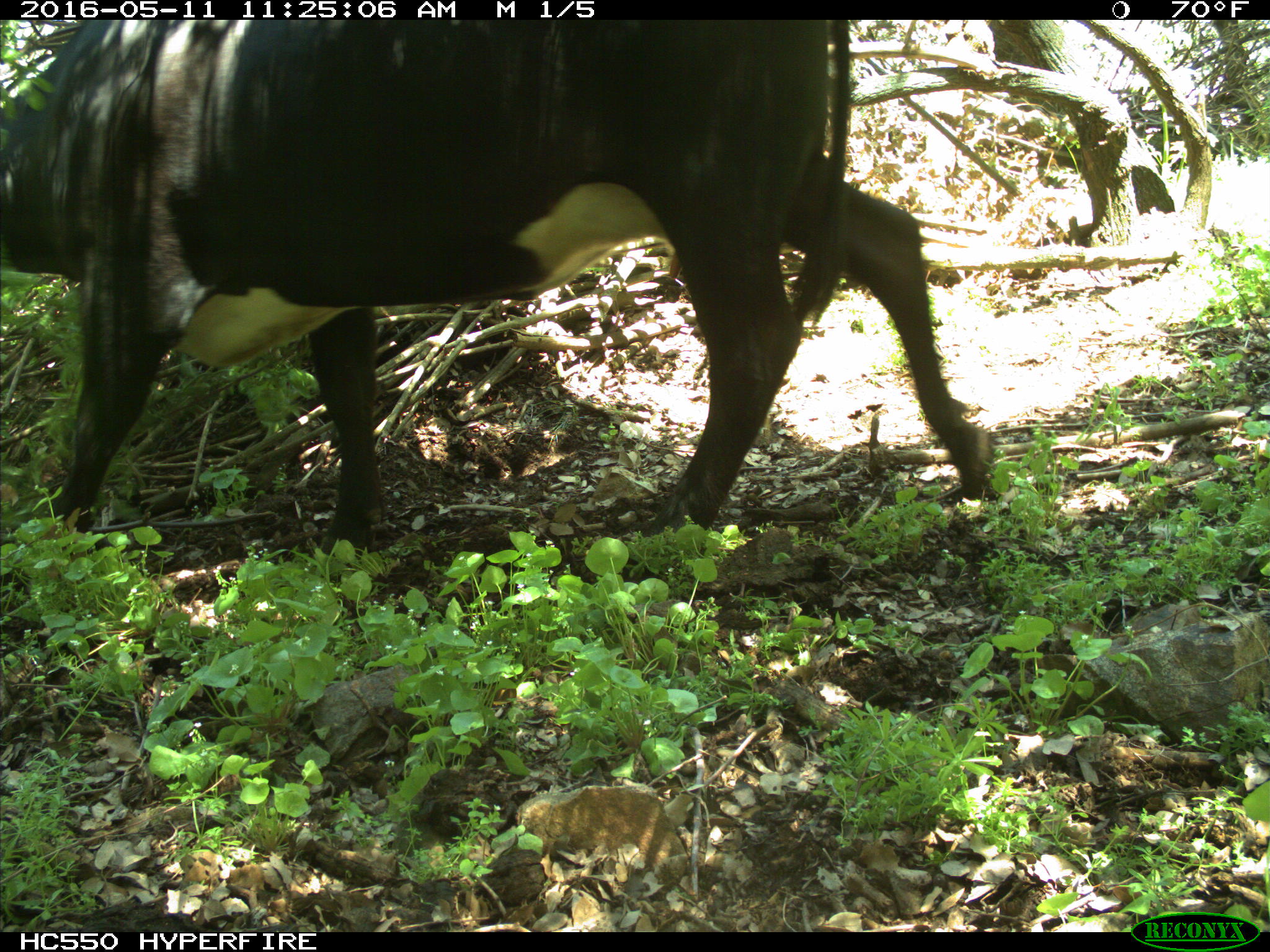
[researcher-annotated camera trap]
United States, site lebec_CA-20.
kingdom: Animalia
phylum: Chordata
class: Mammalia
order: Artiodactyla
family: Bovidae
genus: Bos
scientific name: Bos taurus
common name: domestic cow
Bos taurus (domestic cow).